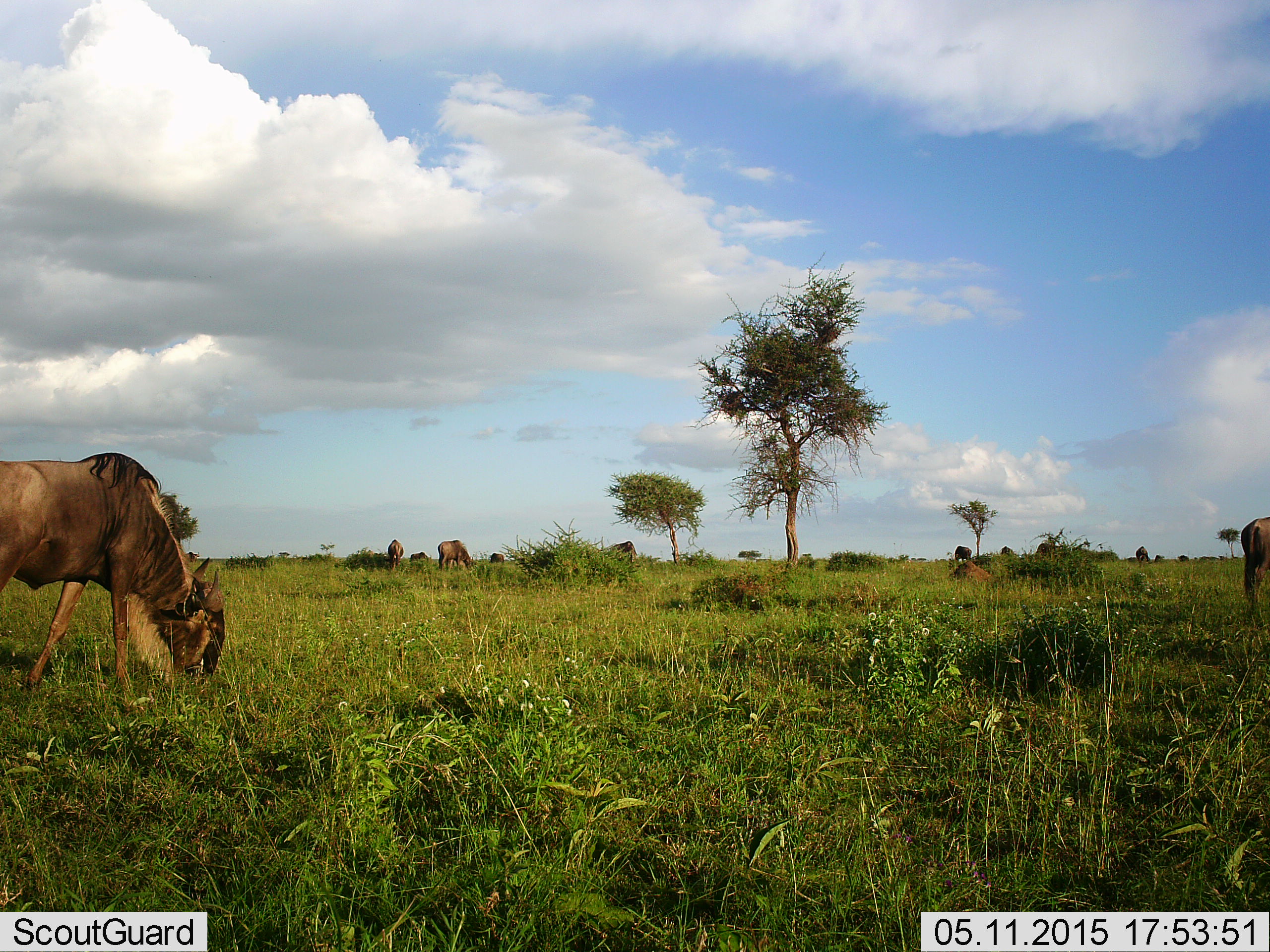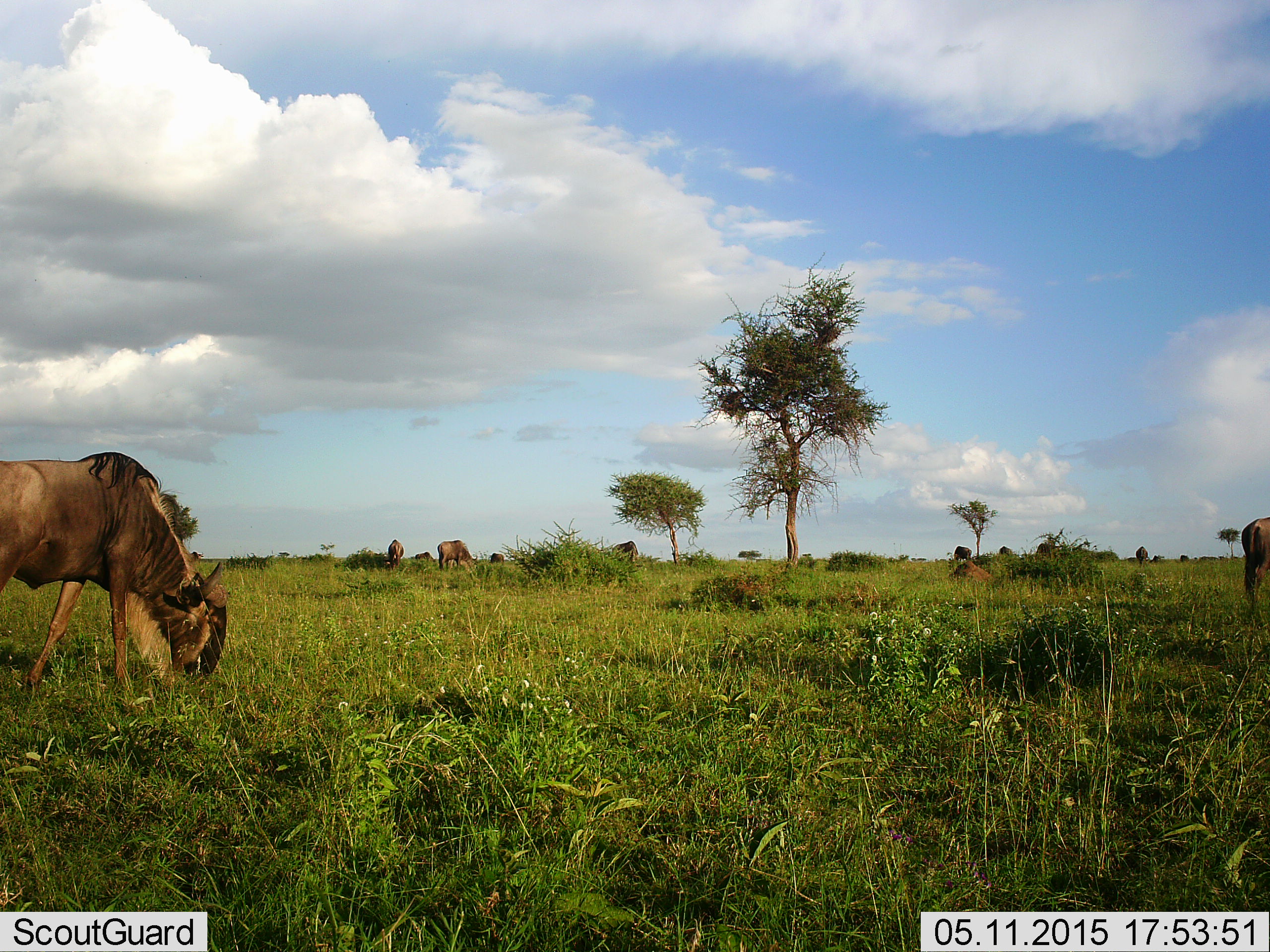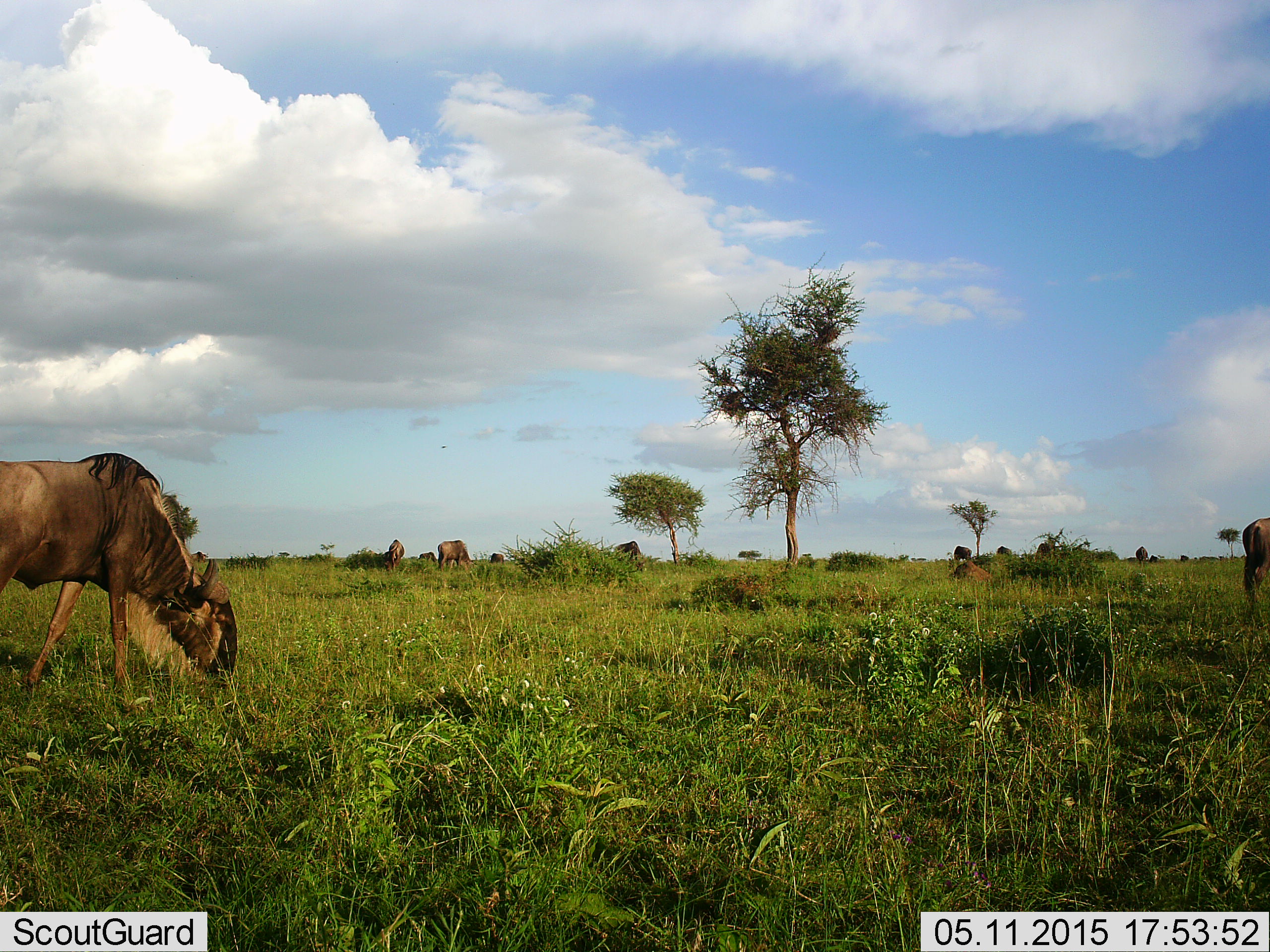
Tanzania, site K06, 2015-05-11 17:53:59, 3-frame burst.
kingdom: Animalia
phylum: Chordata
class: Mammalia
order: Artiodactyla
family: Bovidae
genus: Connochaetes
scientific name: Connochaetes taurinus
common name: blue wildebeest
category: wildebeest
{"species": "wildebeest (blue wildebeest) (Connochaetes taurinus)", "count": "11-50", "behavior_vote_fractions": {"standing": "20%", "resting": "10%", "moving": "0%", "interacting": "0%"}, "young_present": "0%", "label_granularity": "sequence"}